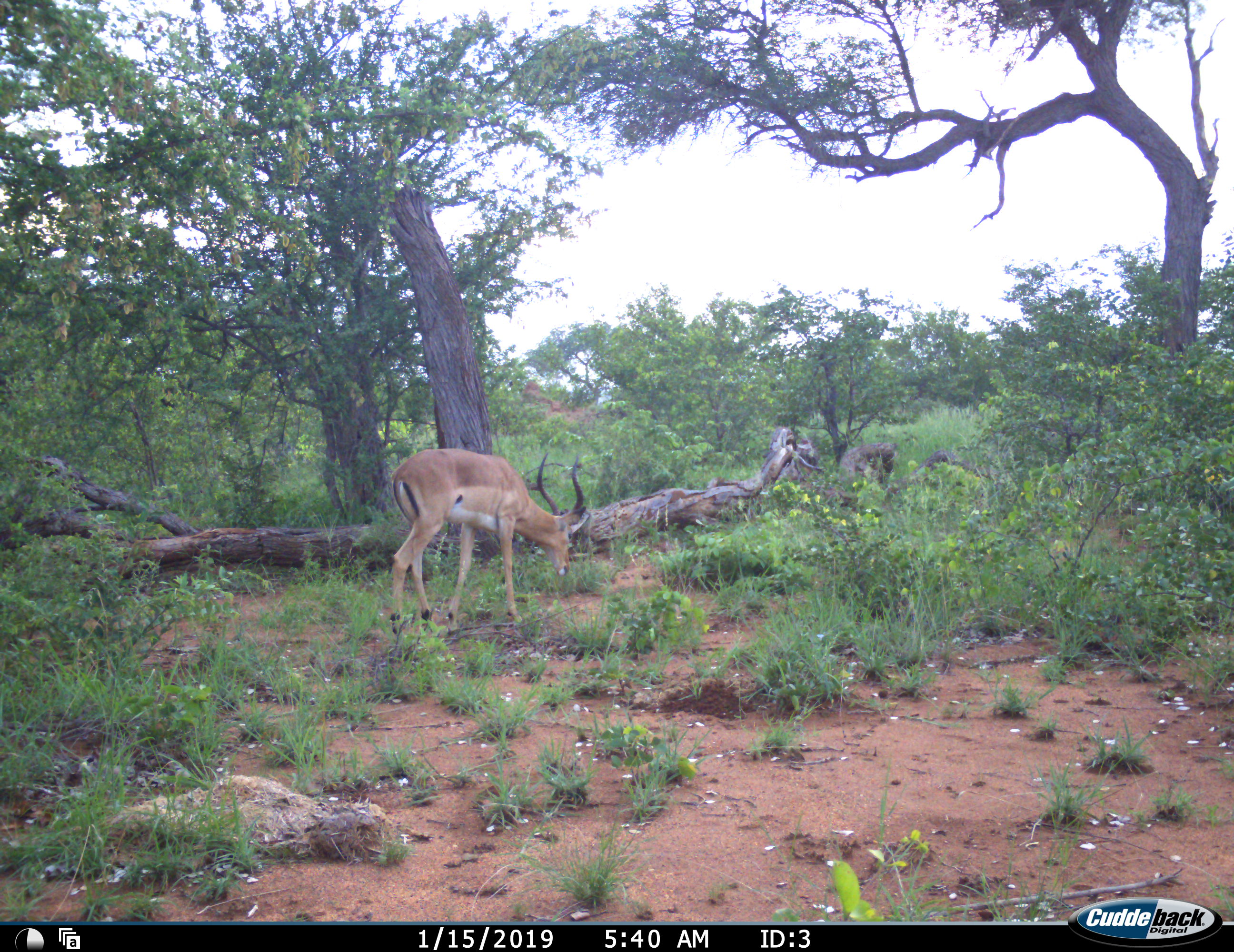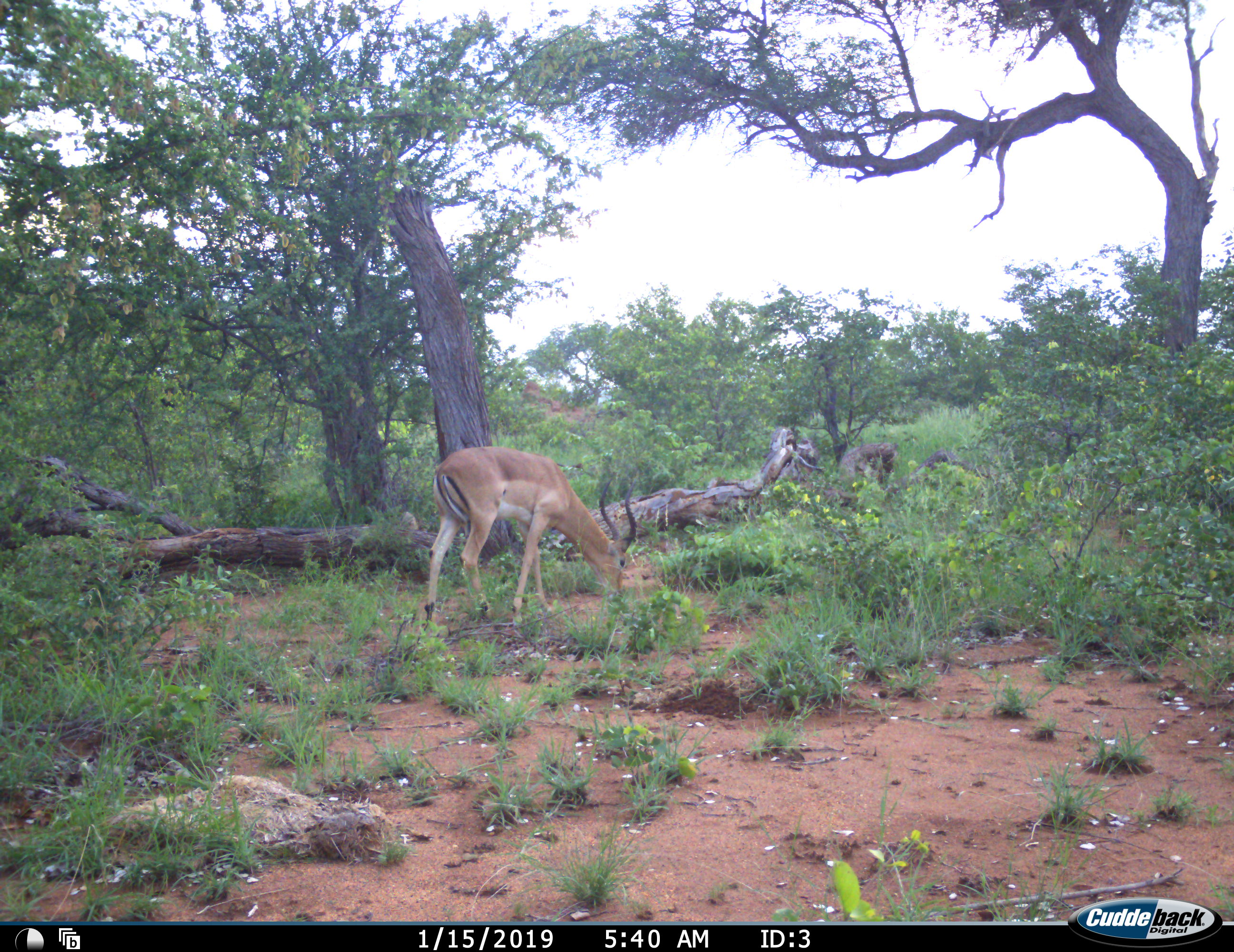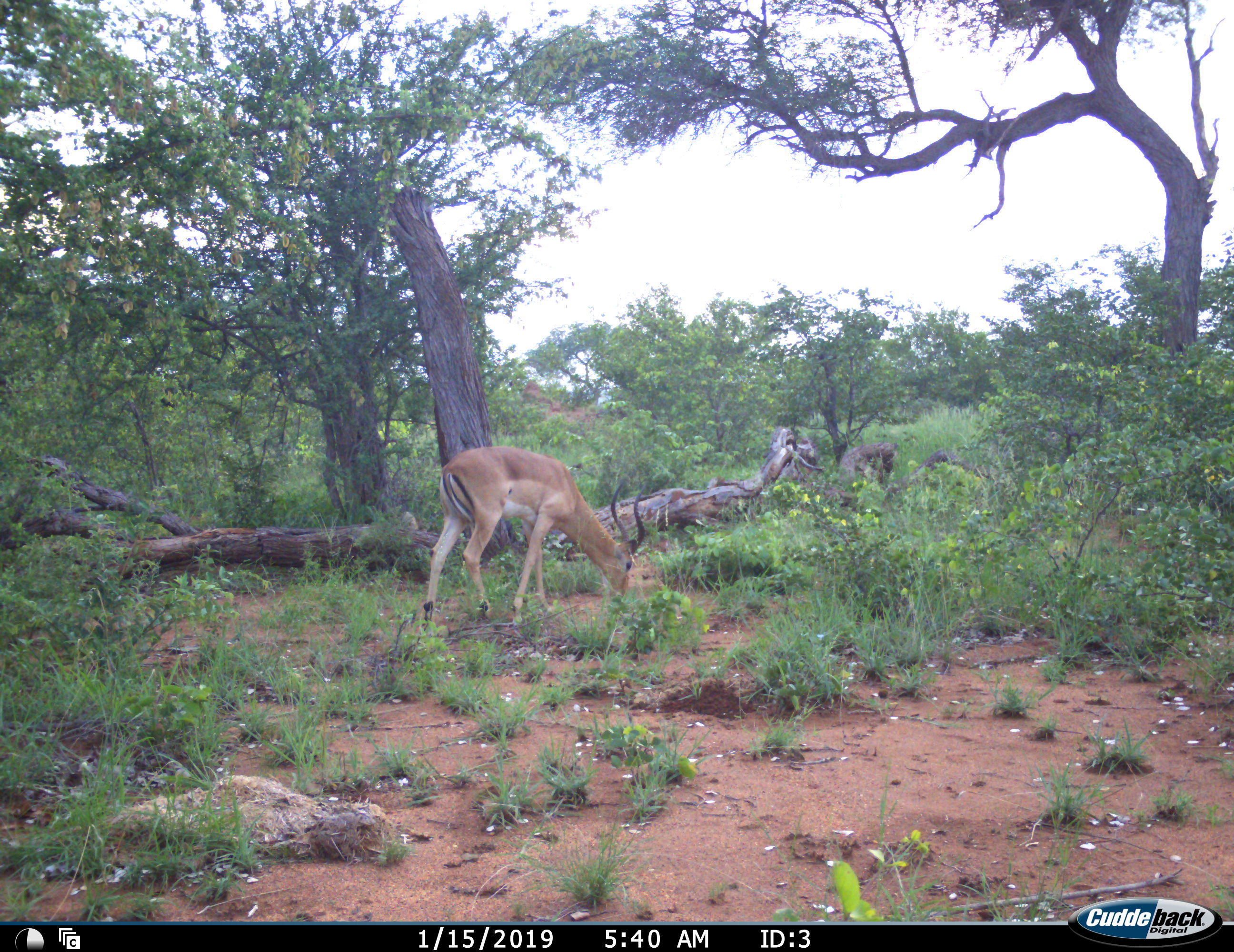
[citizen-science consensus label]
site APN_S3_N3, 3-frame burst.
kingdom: Animalia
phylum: Chordata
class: Mammalia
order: Artiodactyla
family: Bovidae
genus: Aepyceros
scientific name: Aepyceros melampus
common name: impala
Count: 1.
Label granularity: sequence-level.